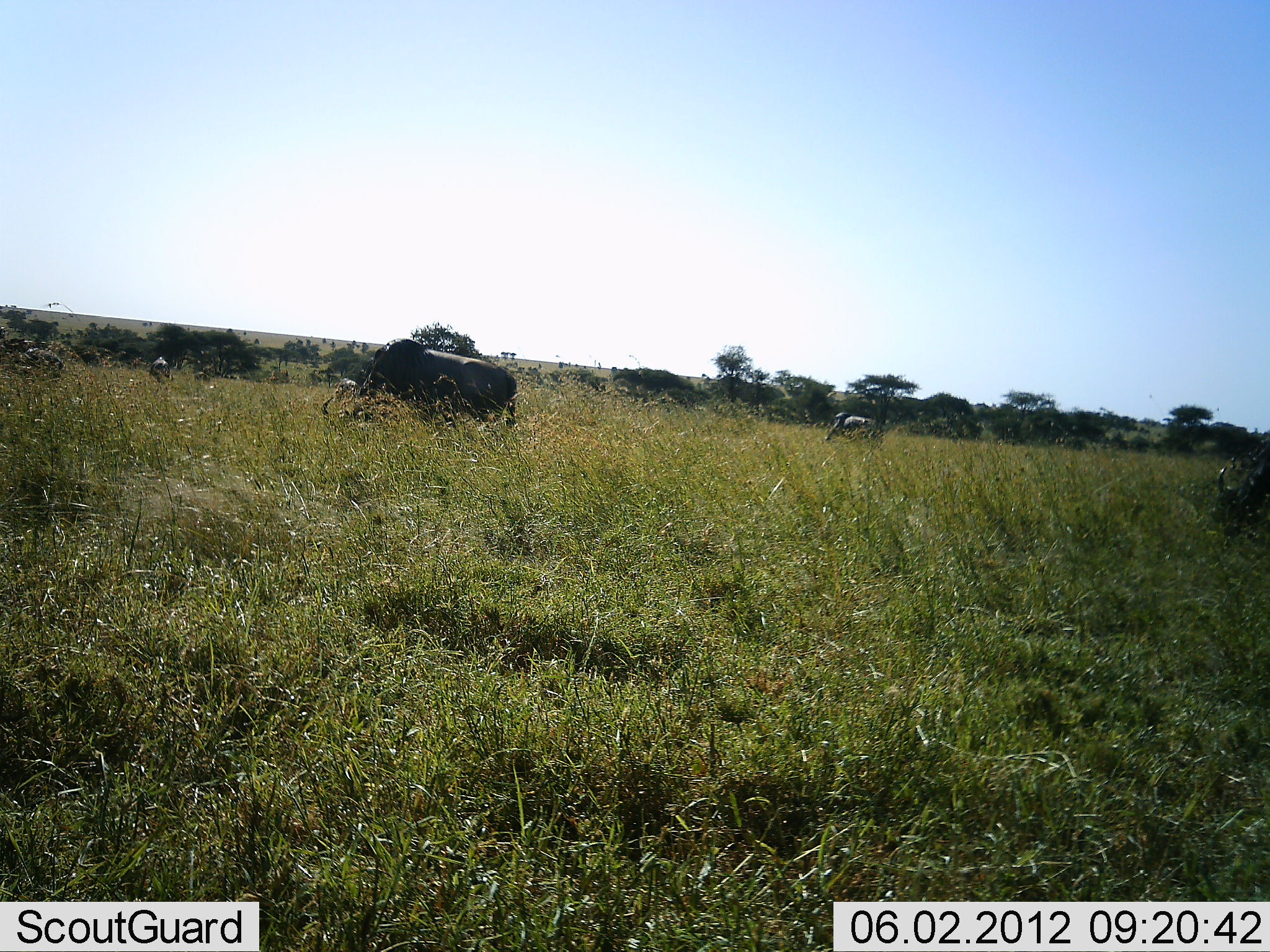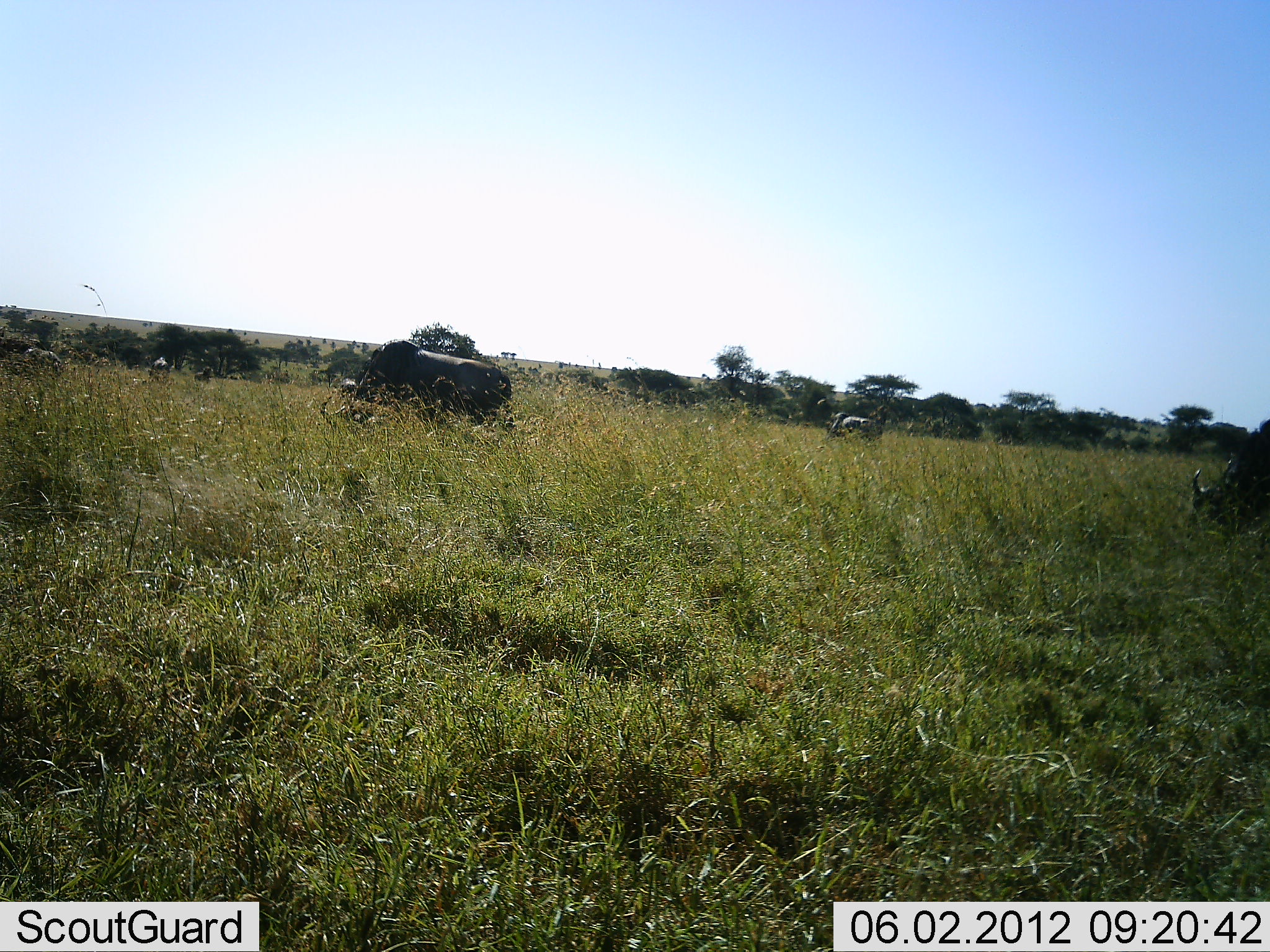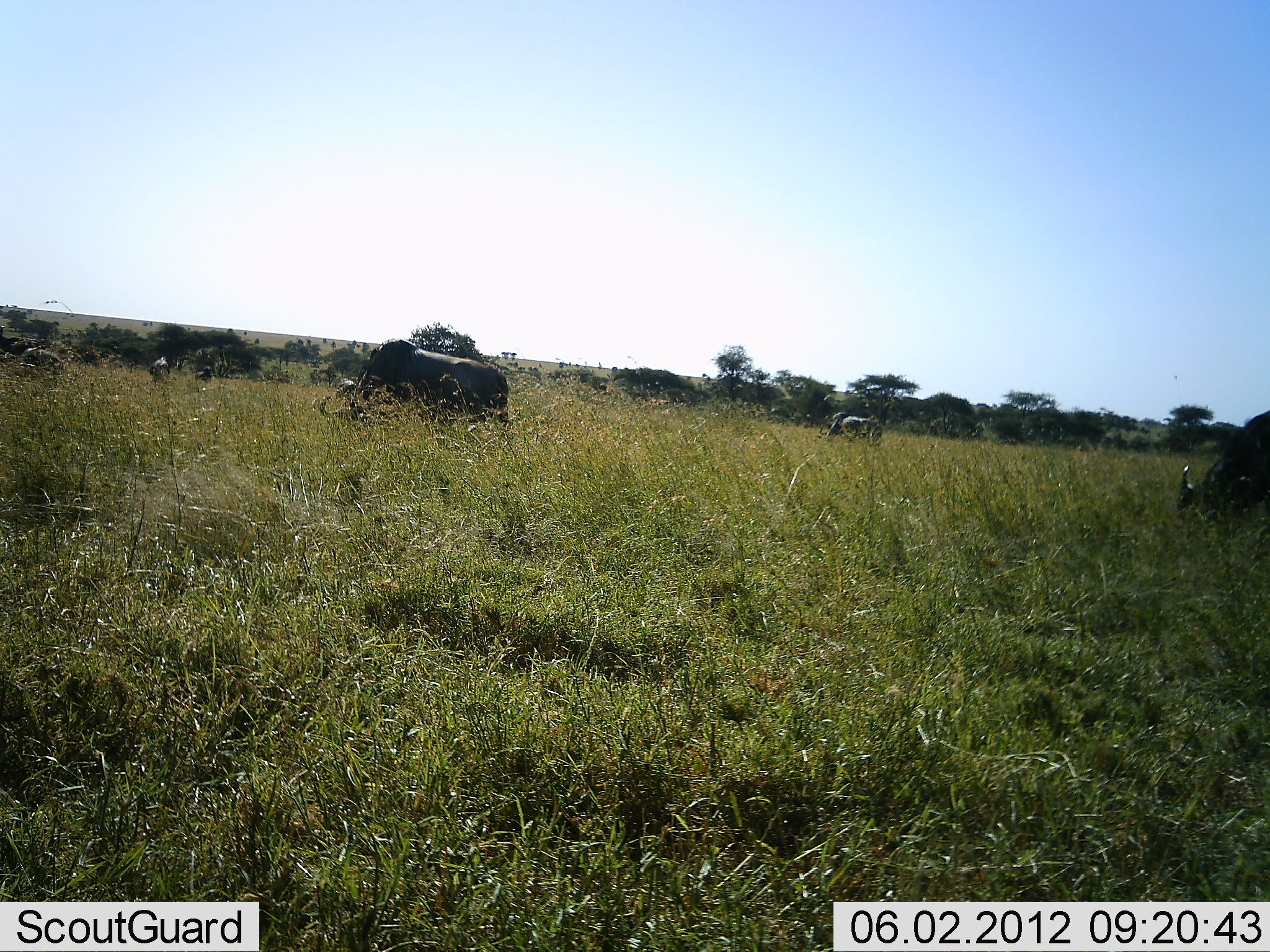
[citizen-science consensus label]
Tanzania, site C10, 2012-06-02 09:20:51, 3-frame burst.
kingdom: Animalia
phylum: Chordata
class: Mammalia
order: Artiodactyla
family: Bovidae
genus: Connochaetes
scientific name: Connochaetes taurinus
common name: blue wildebeest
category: wildebeest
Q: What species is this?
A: Wildebeest (blue wildebeest) (Connochaetes taurinus).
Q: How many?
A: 5.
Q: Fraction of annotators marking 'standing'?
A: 30%.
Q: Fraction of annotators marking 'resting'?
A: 0%.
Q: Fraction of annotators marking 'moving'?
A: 20%.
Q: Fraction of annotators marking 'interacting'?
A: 0%.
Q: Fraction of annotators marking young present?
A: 0%.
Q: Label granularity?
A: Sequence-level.